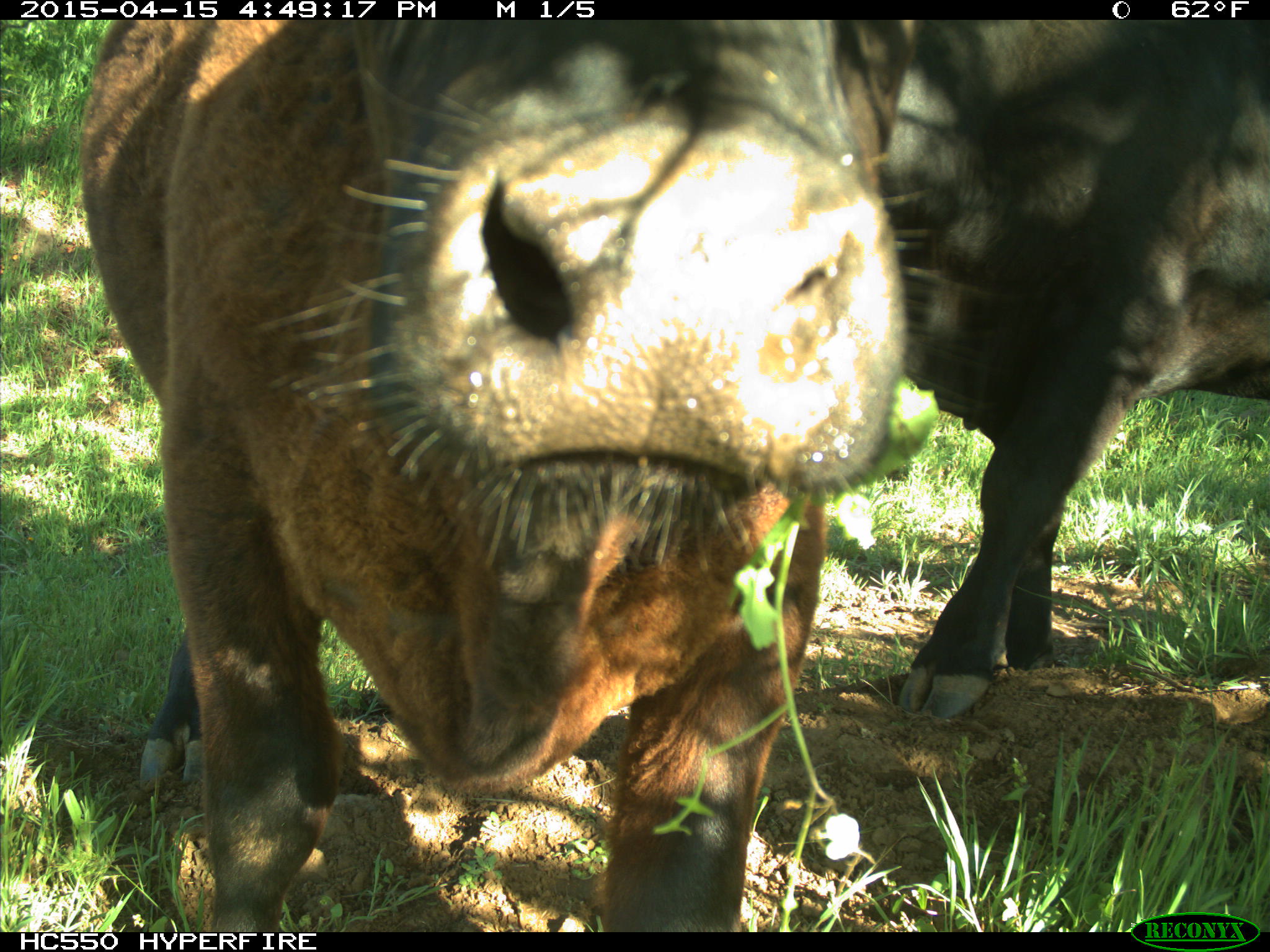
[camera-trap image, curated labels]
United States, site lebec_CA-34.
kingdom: Animalia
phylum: Chordata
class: Mammalia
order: Artiodactyla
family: Bovidae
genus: Bos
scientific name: Bos taurus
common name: domestic cow